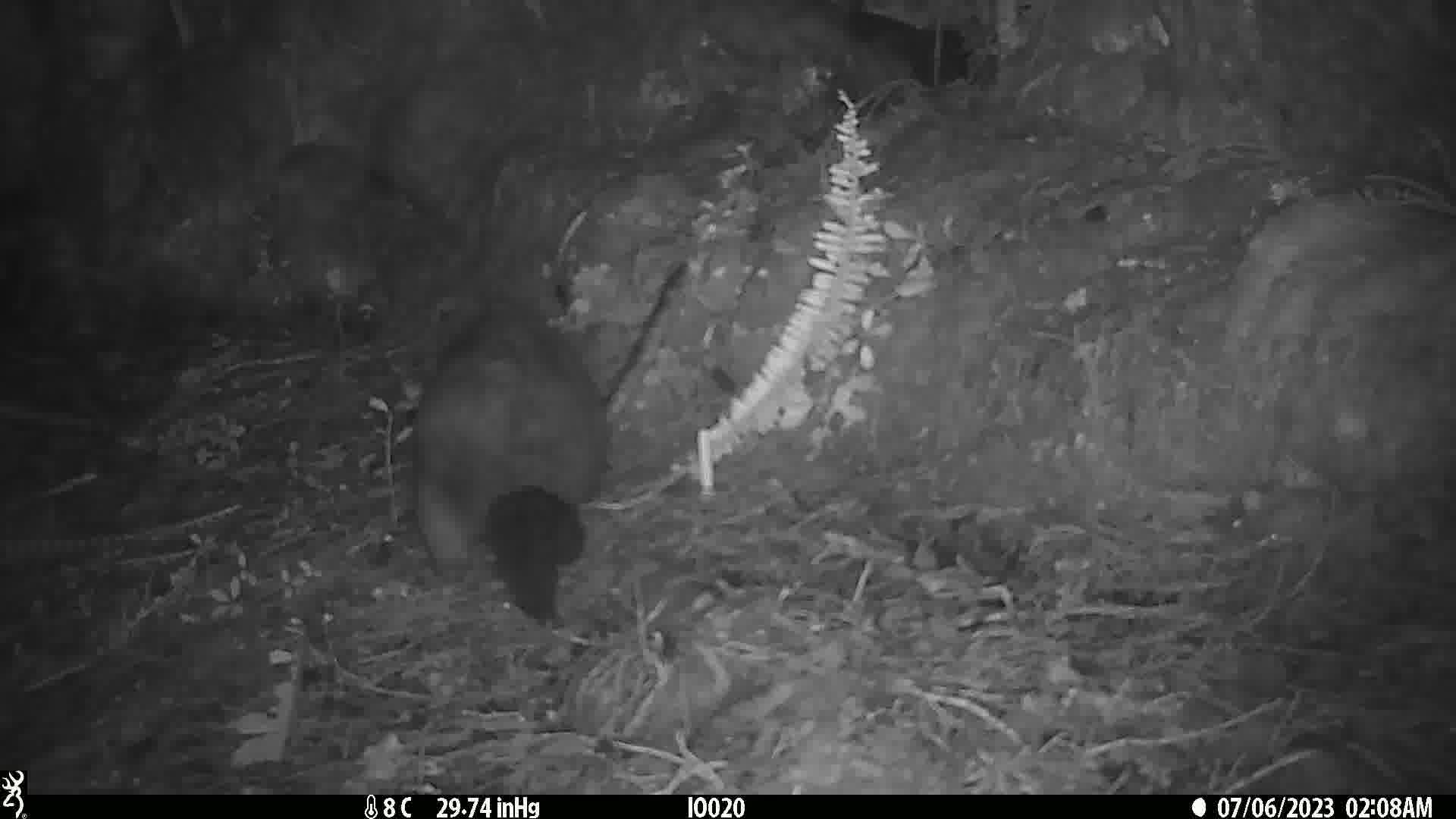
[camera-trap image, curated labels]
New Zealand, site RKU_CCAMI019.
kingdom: Animalia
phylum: Chordata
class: Mammalia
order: Diprotodontia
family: Phalangeridae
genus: Trichosurus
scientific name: Trichosurus vulpecula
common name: common brushtail possum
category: possum